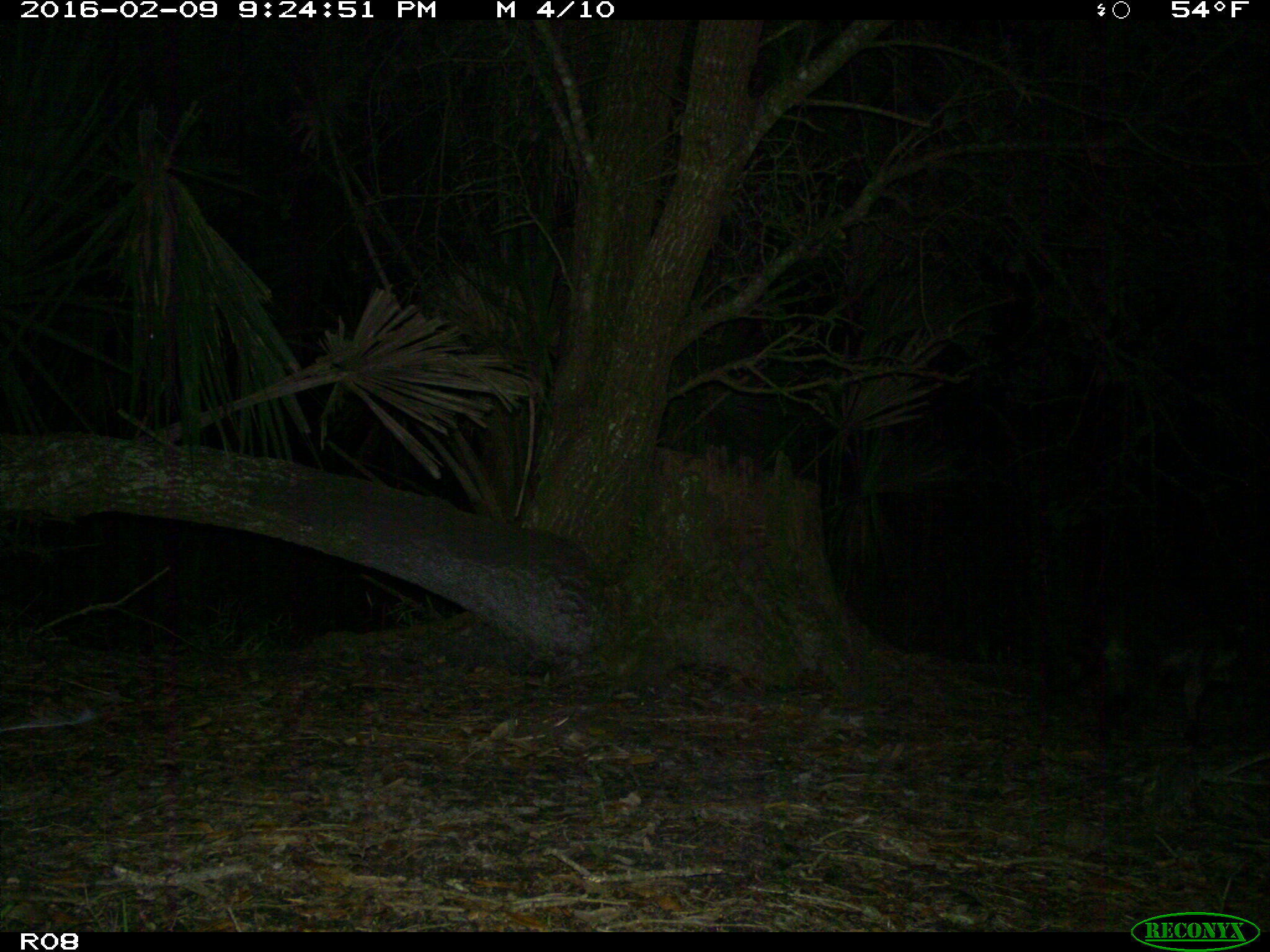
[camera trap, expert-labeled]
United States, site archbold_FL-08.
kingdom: Animalia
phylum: Chordata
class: Mammalia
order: Carnivora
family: Procyonidae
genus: Procyon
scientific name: Procyon lotor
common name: common raccoon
Procyon lotor (common raccoon).